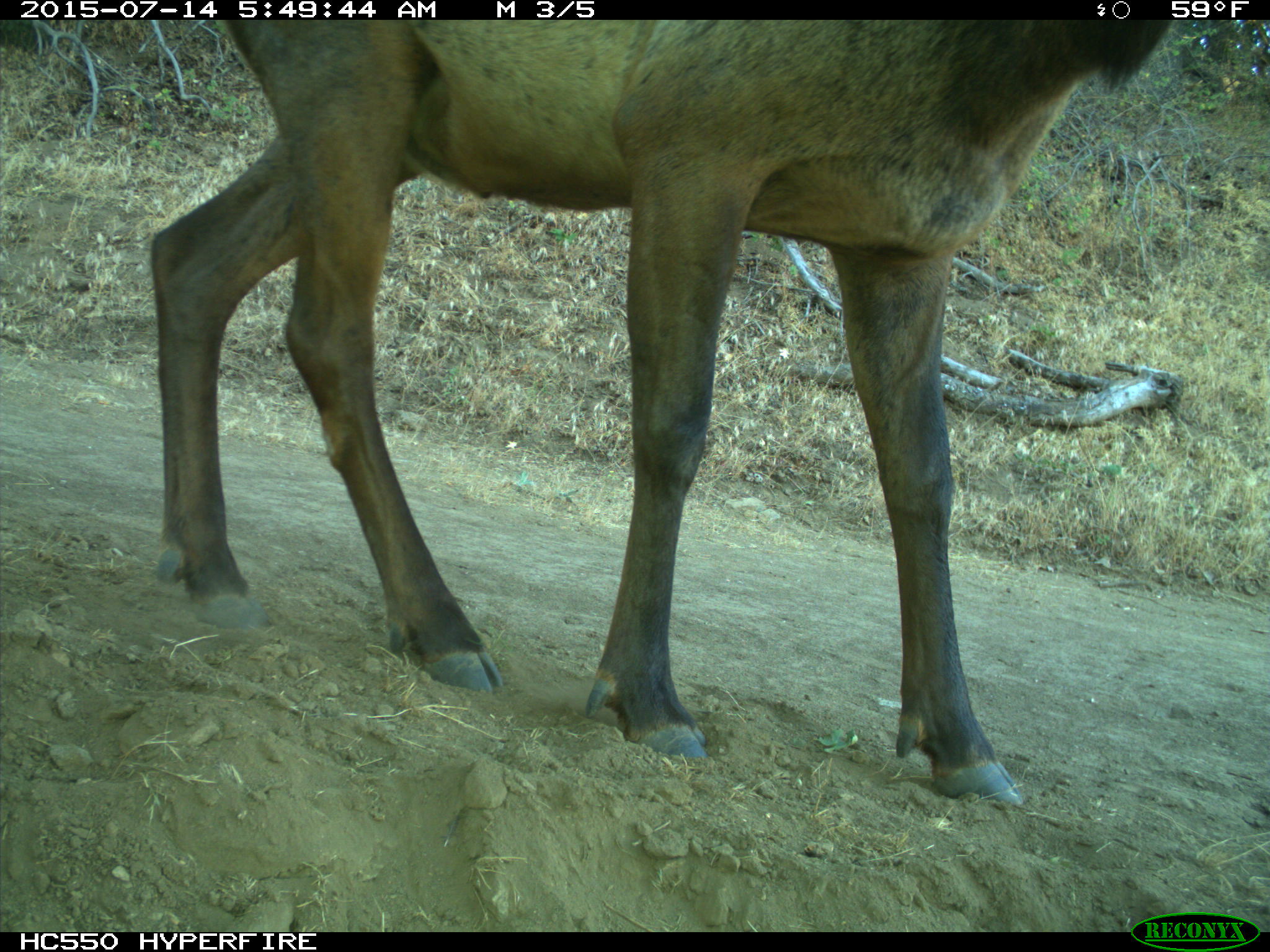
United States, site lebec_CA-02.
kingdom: Animalia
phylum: Chordata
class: Mammalia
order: Artiodactyla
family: Cervidae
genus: Cervus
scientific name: Cervus canadensis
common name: elk